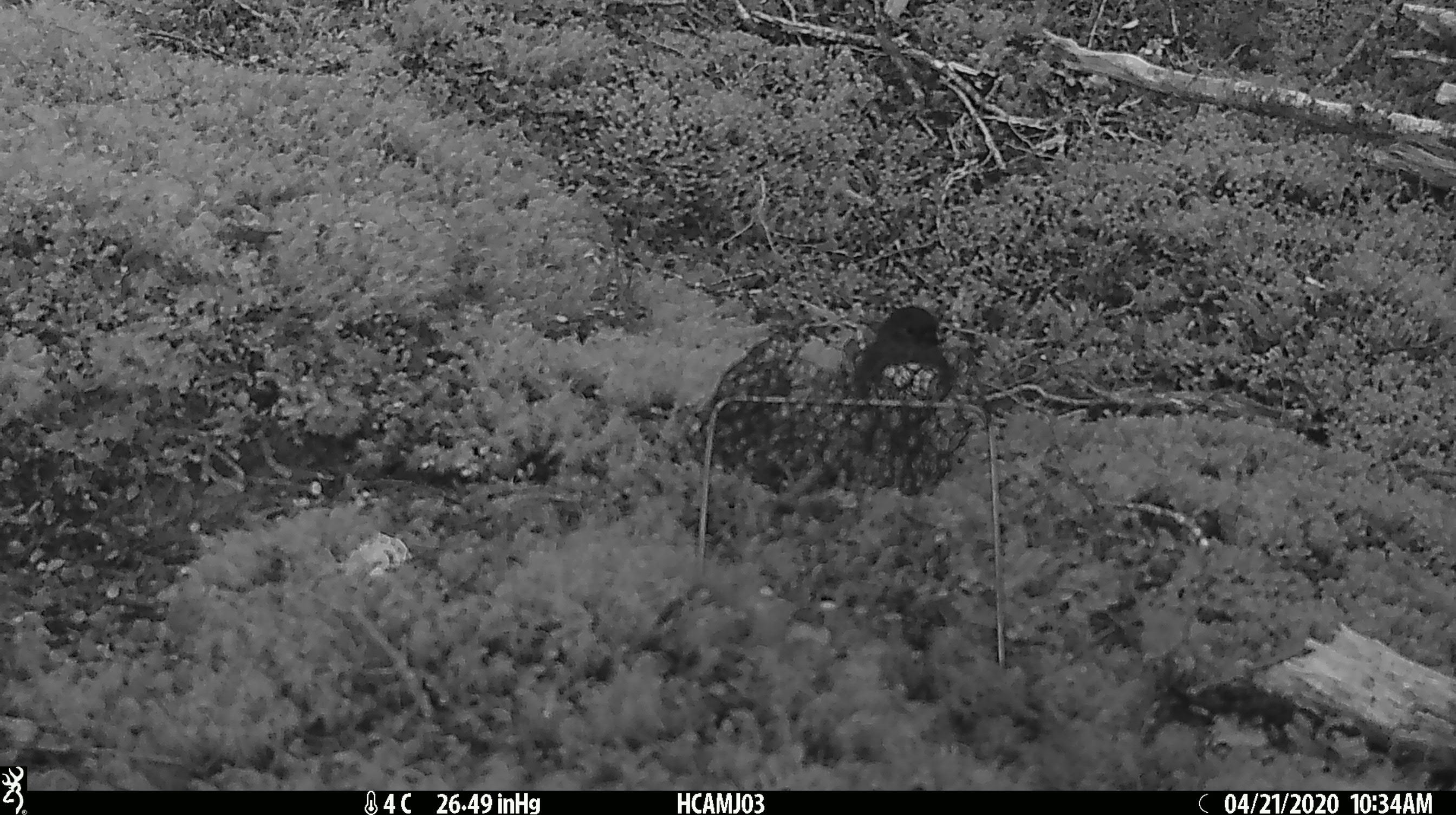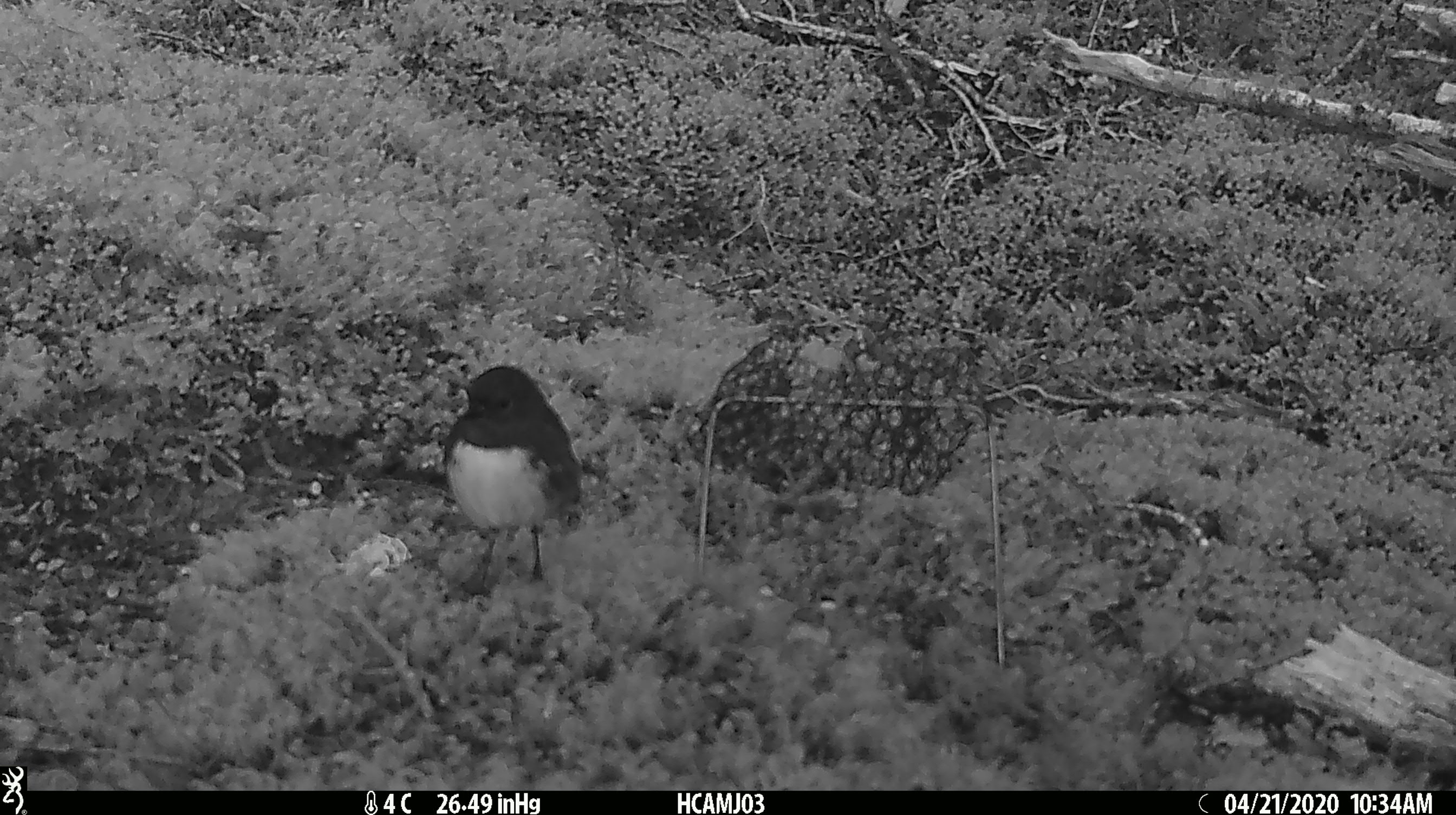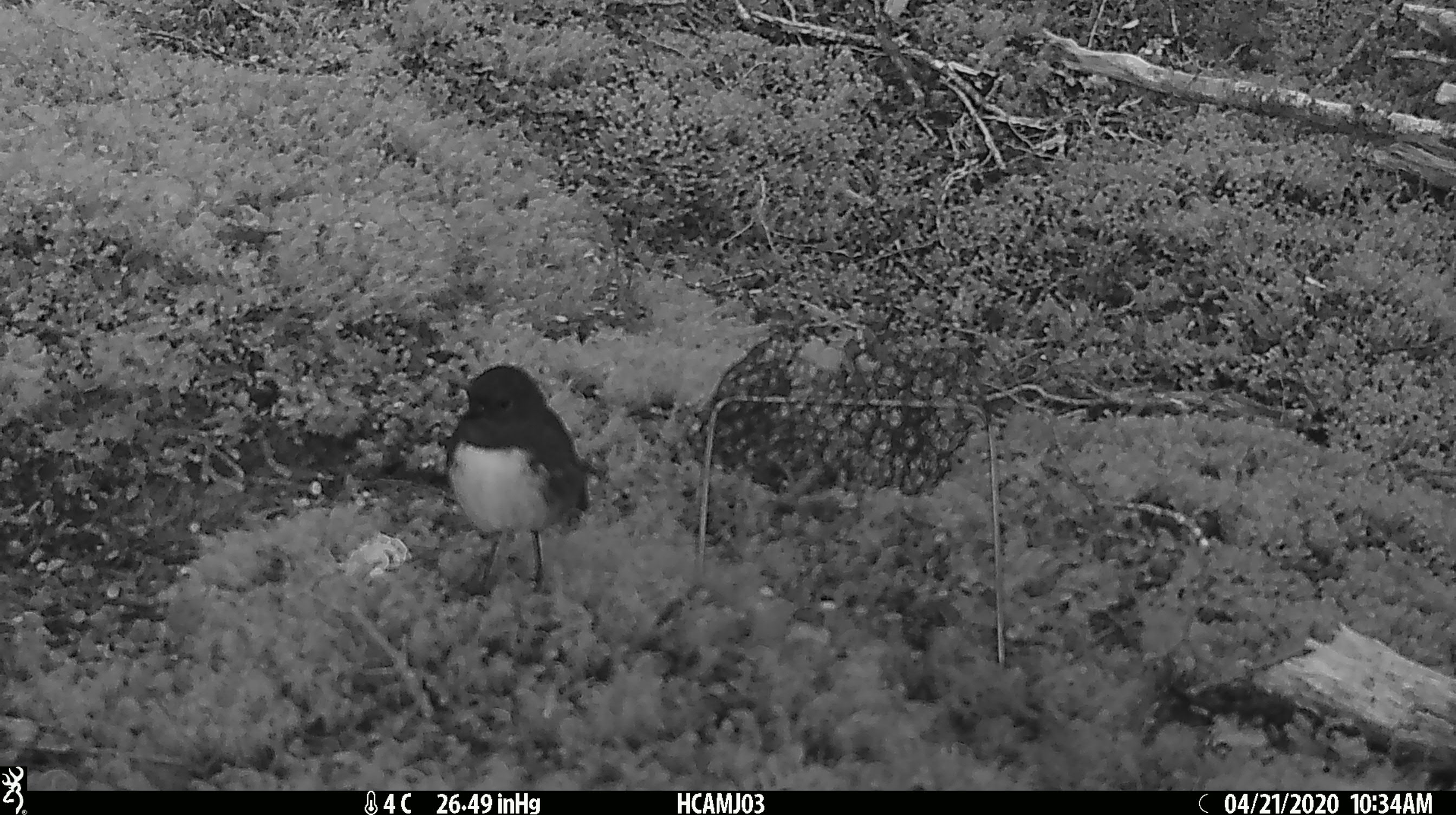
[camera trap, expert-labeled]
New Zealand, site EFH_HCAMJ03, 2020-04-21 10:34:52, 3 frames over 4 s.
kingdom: Animalia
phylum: Chordata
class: Aves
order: Passeriformes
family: Petroicidae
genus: Petroica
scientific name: Petroica australis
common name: new zealand robin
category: robin